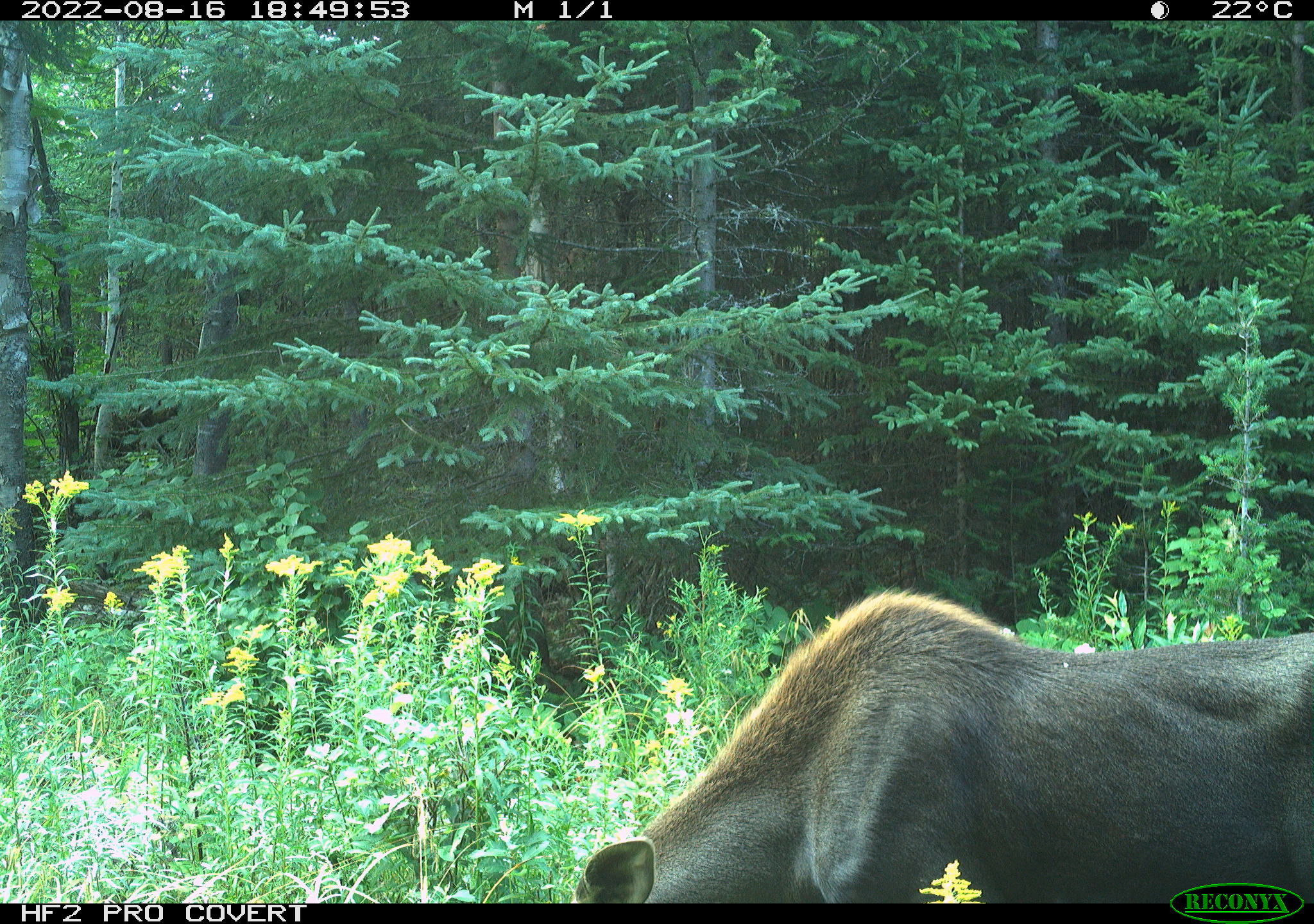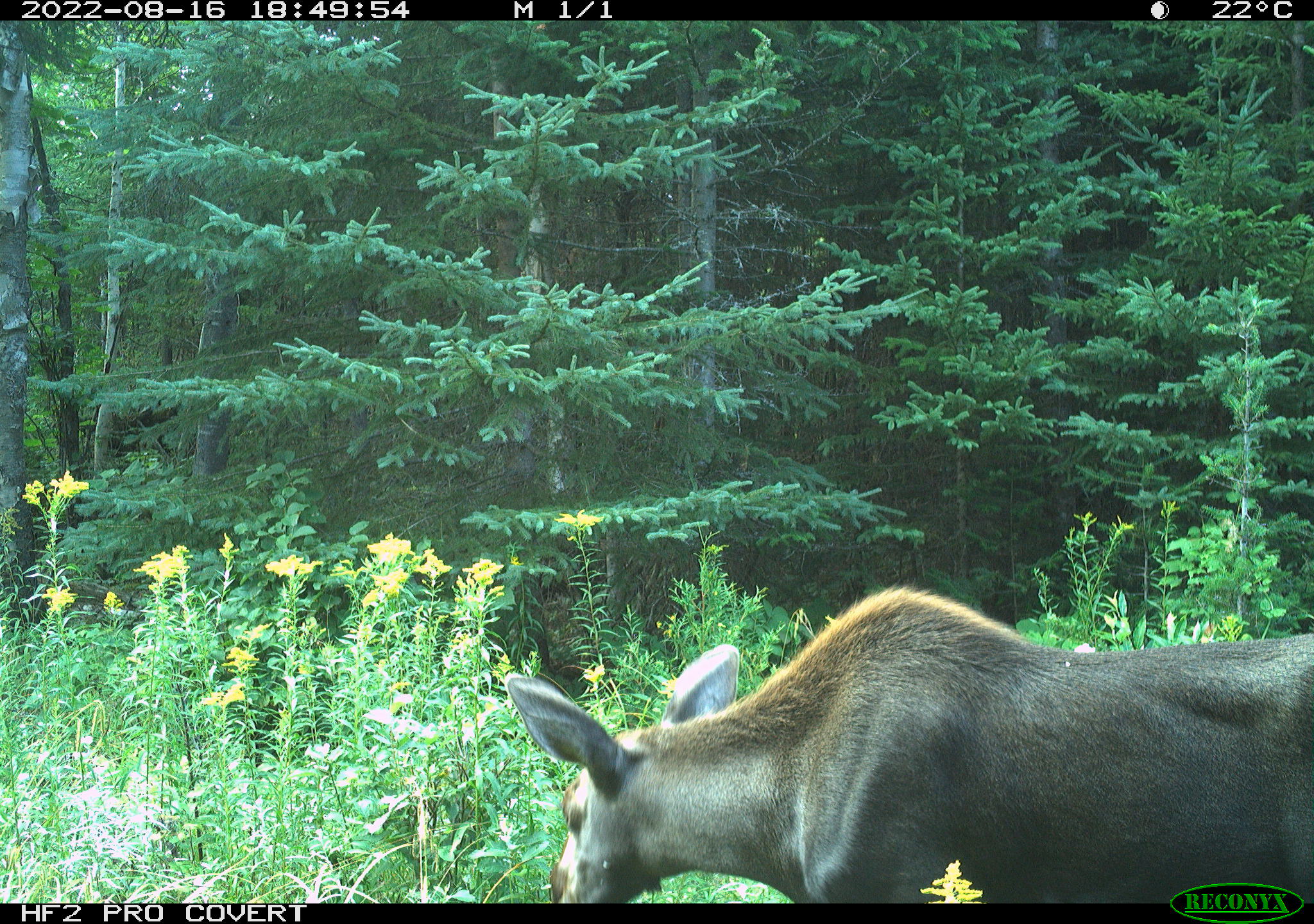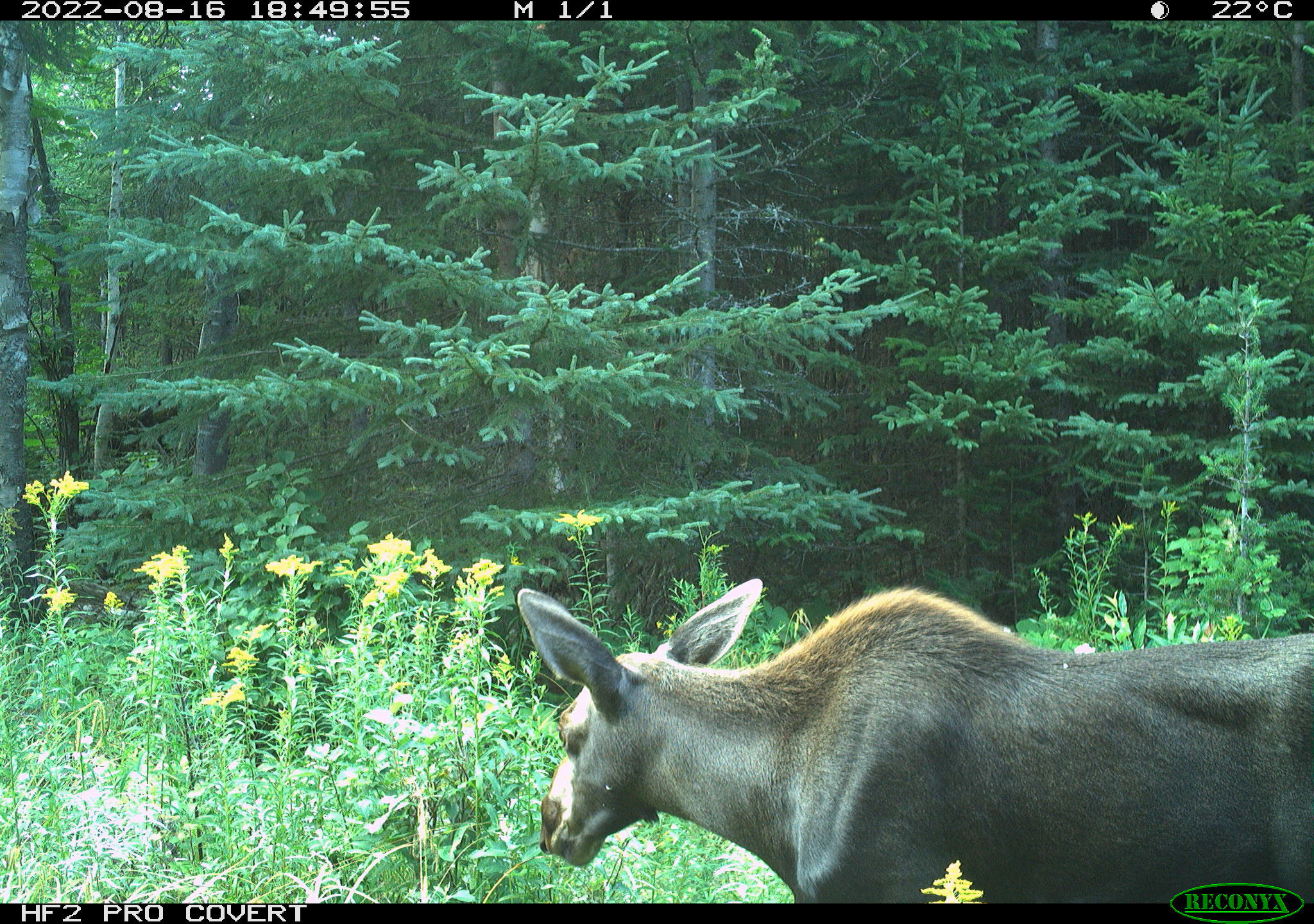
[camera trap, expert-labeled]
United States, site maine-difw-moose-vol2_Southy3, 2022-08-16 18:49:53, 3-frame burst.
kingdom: Animalia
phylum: Chordata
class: Mammalia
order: Artiodactyla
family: Cervidae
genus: Alces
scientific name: Alces alces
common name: moose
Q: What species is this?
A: Moose (Alces alces).